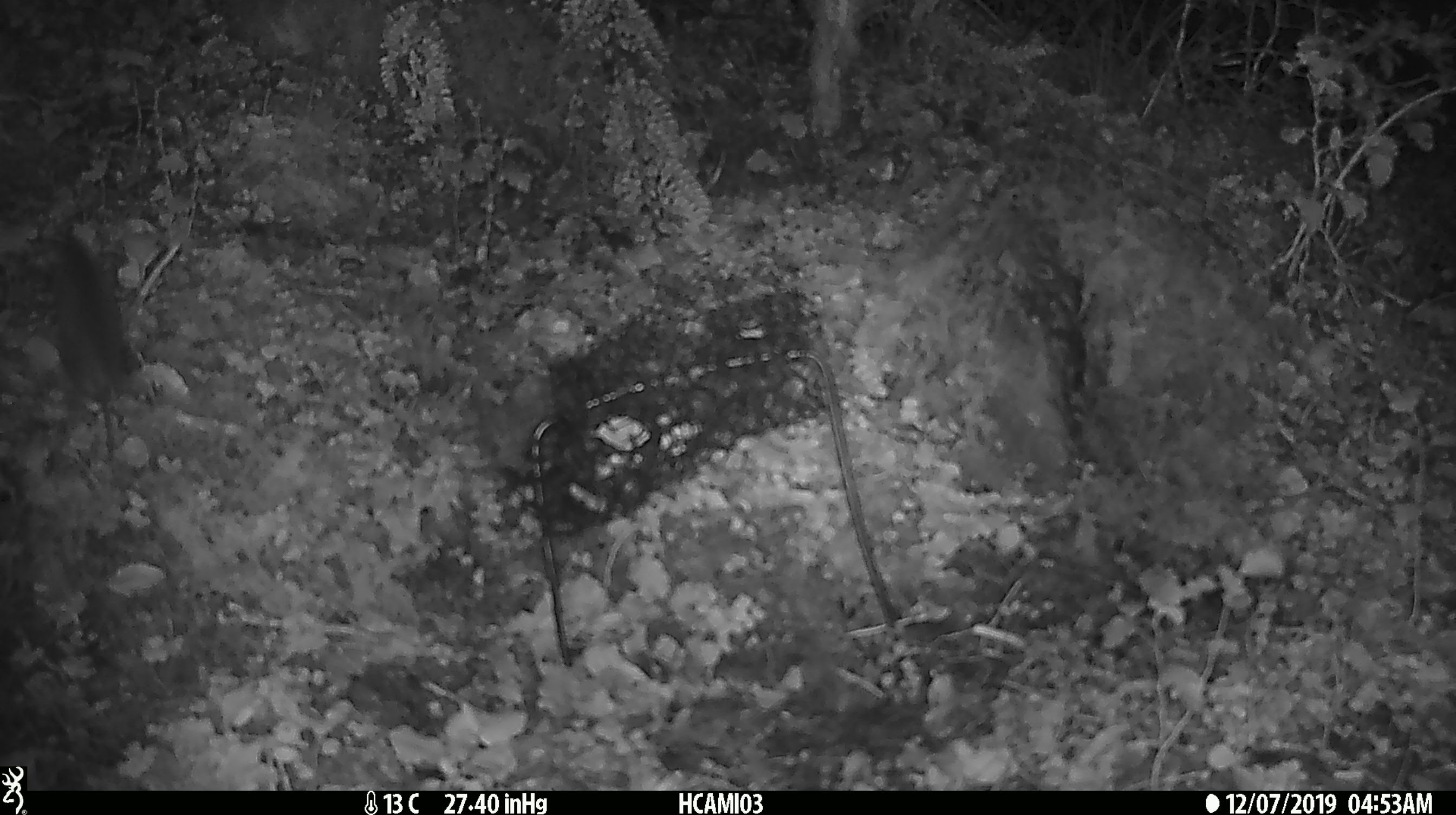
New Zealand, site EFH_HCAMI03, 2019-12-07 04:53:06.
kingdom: Animalia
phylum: Chordata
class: Mammalia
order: Rodentia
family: Muridae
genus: Mus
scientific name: Mus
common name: mouse